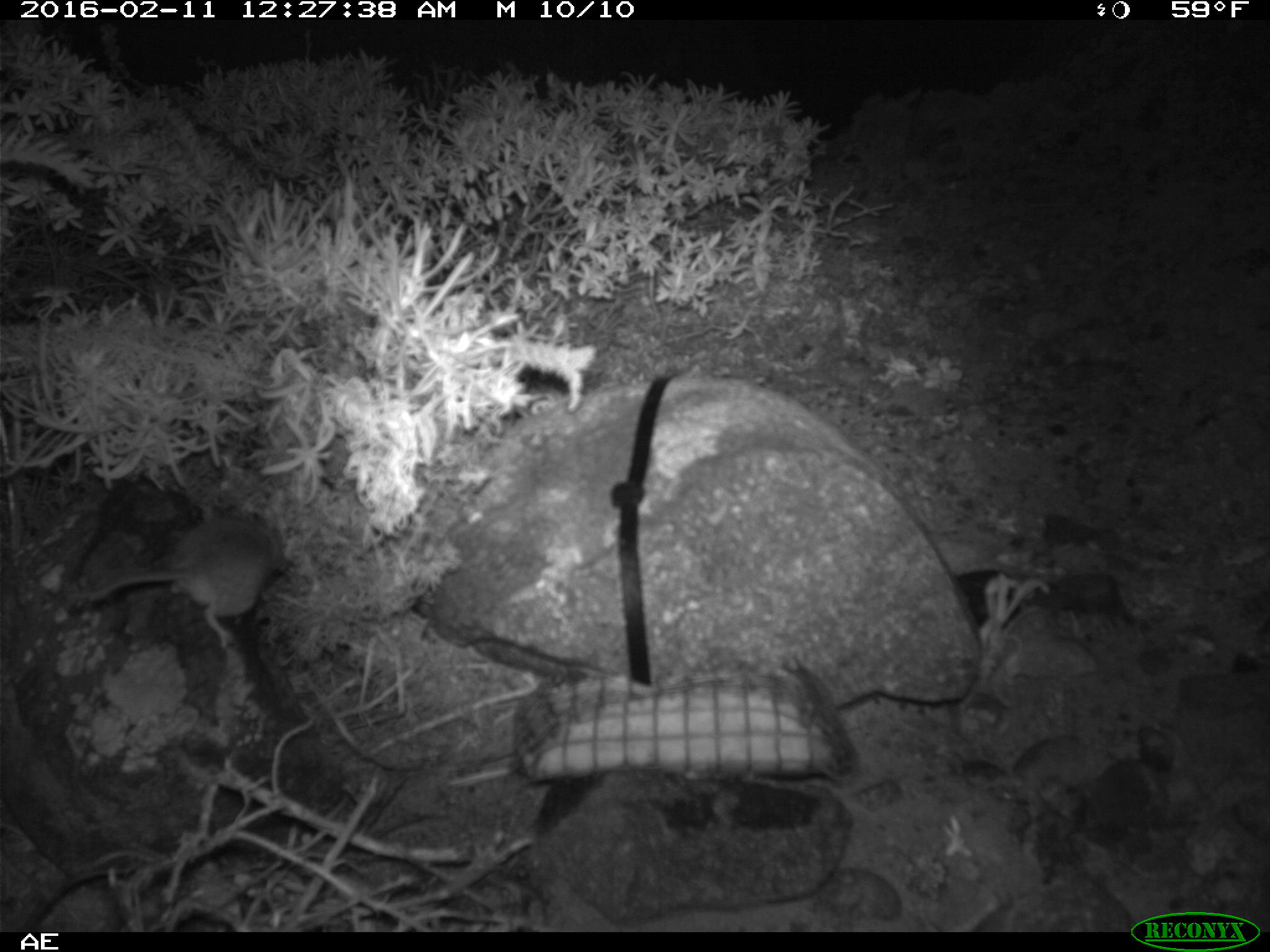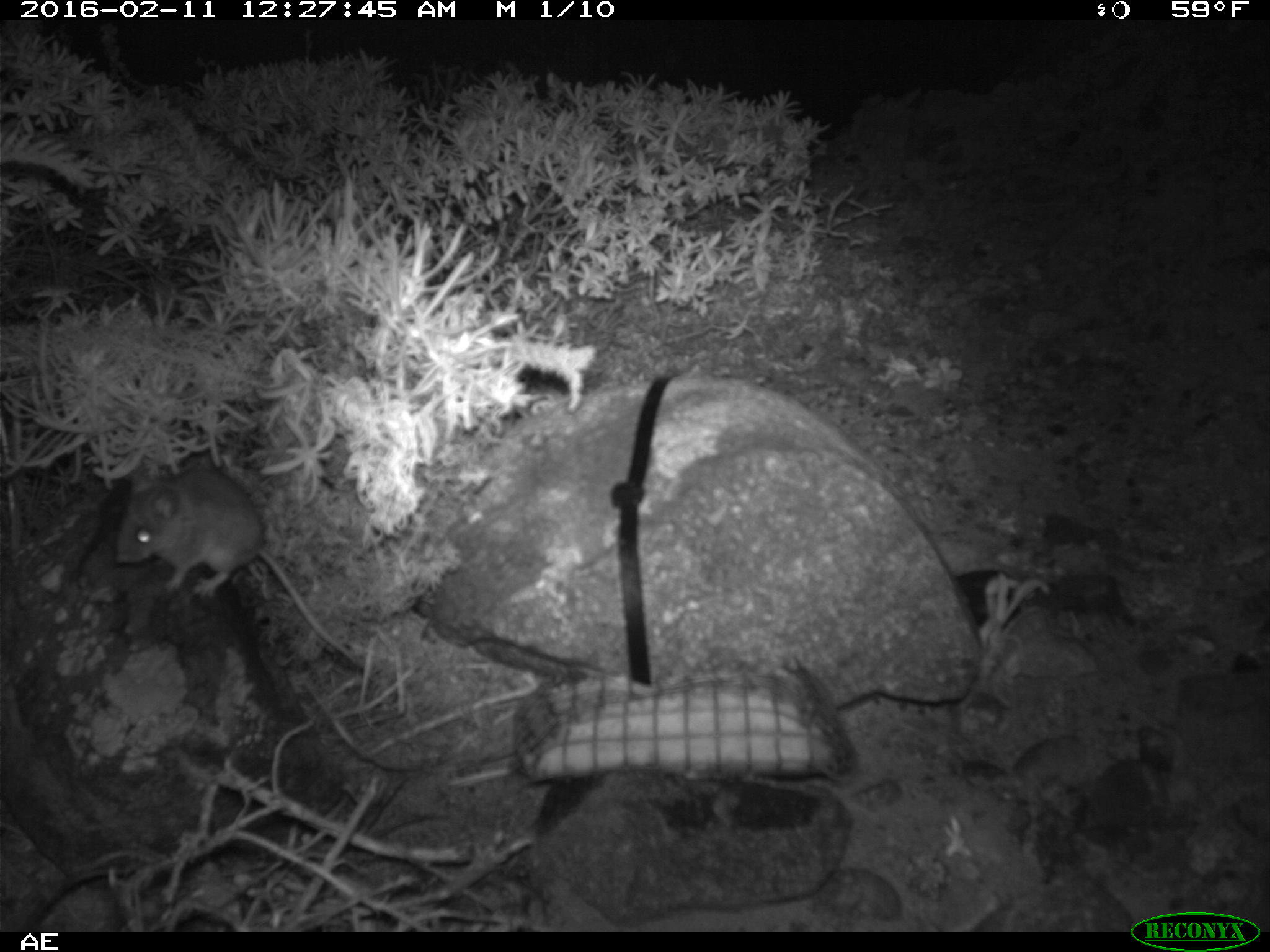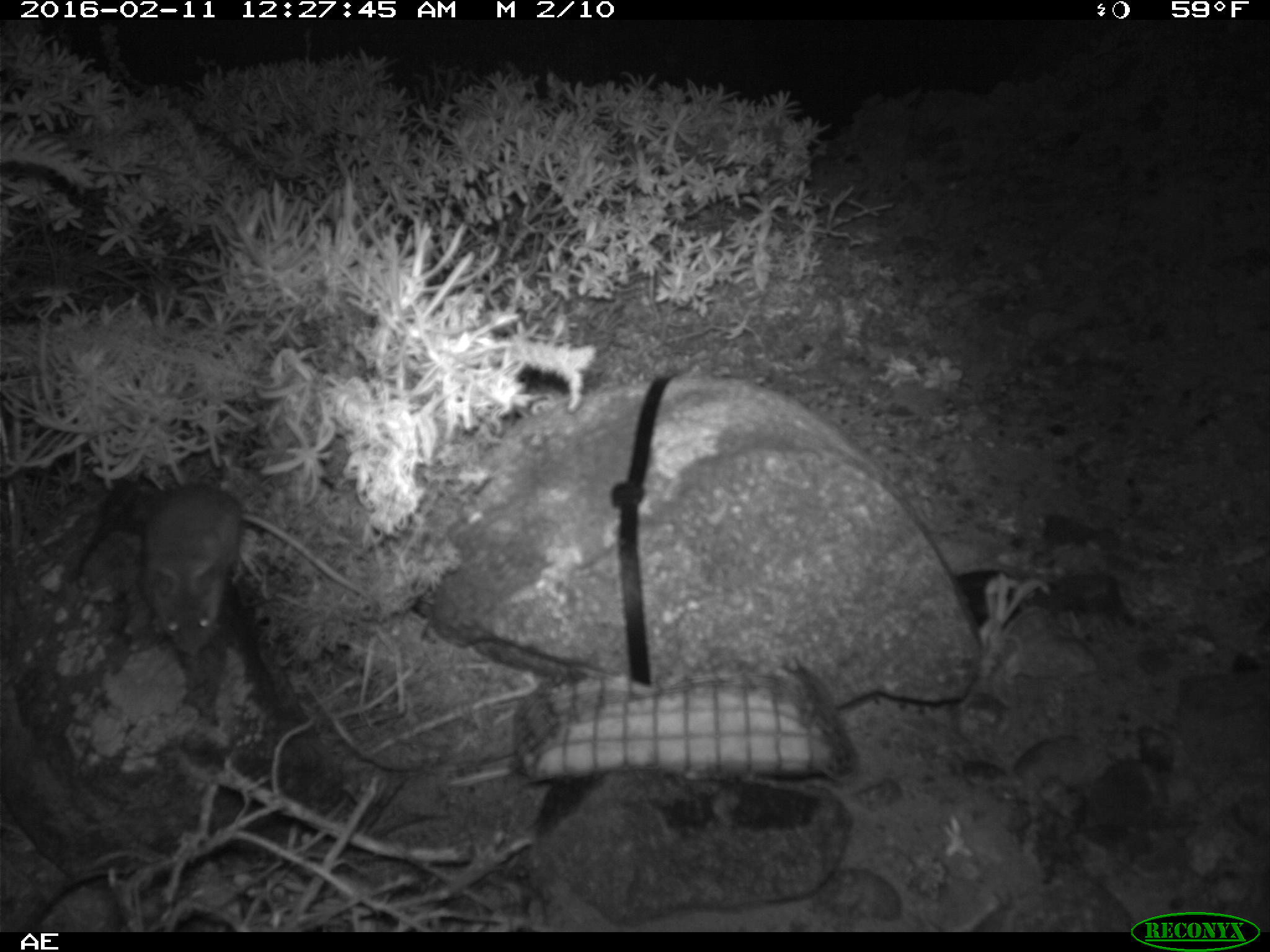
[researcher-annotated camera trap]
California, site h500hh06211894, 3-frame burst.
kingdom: Animalia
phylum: Chordata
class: Mammalia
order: Rodentia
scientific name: Rodentia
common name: rodent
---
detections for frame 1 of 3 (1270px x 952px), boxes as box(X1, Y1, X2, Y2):
rodent: box(64, 488, 283, 643)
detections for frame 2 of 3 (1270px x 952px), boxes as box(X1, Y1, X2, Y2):
rodent: box(116, 470, 363, 668)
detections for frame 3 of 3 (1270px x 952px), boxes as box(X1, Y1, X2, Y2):
rodent: box(142, 487, 373, 654)